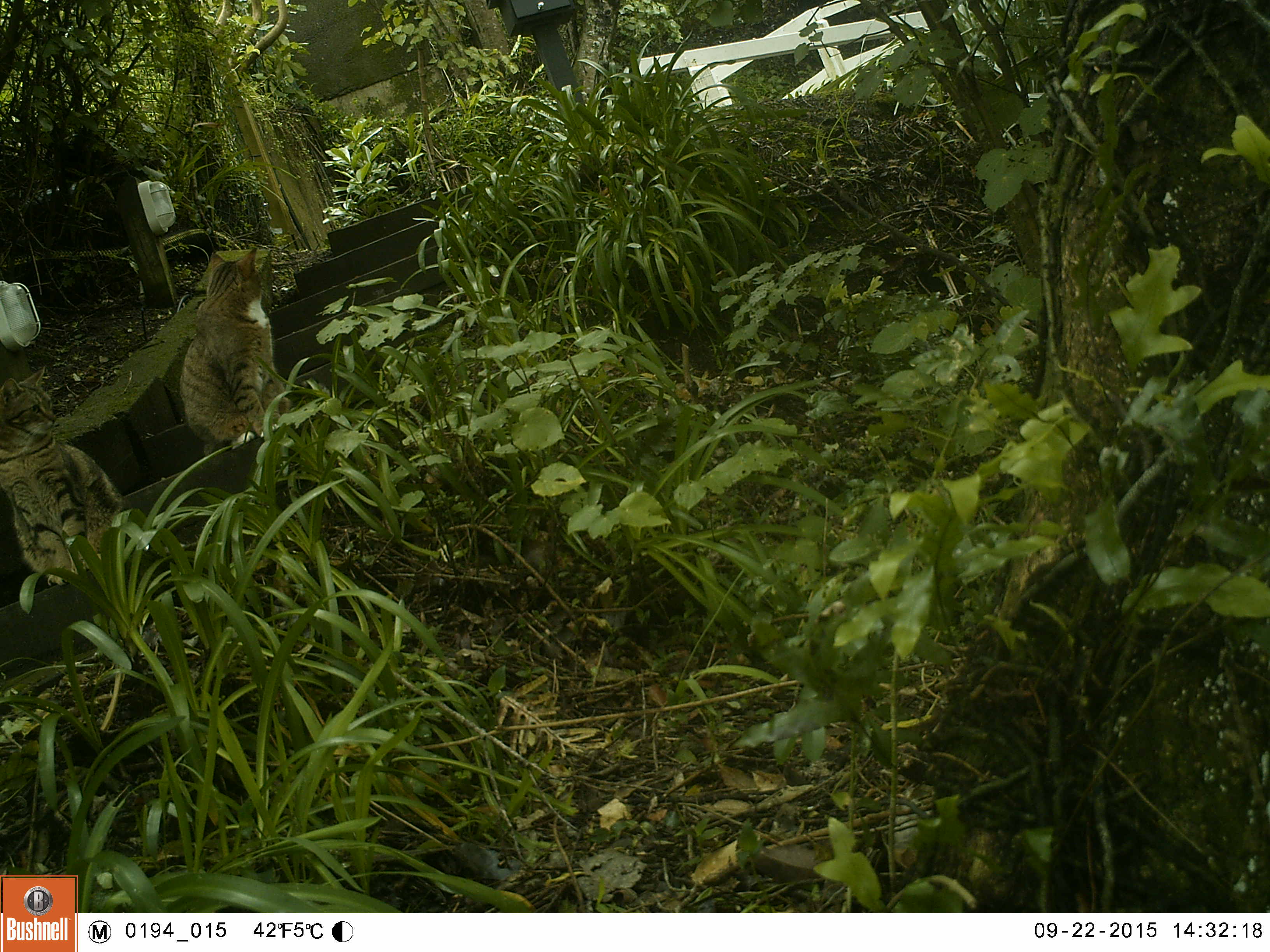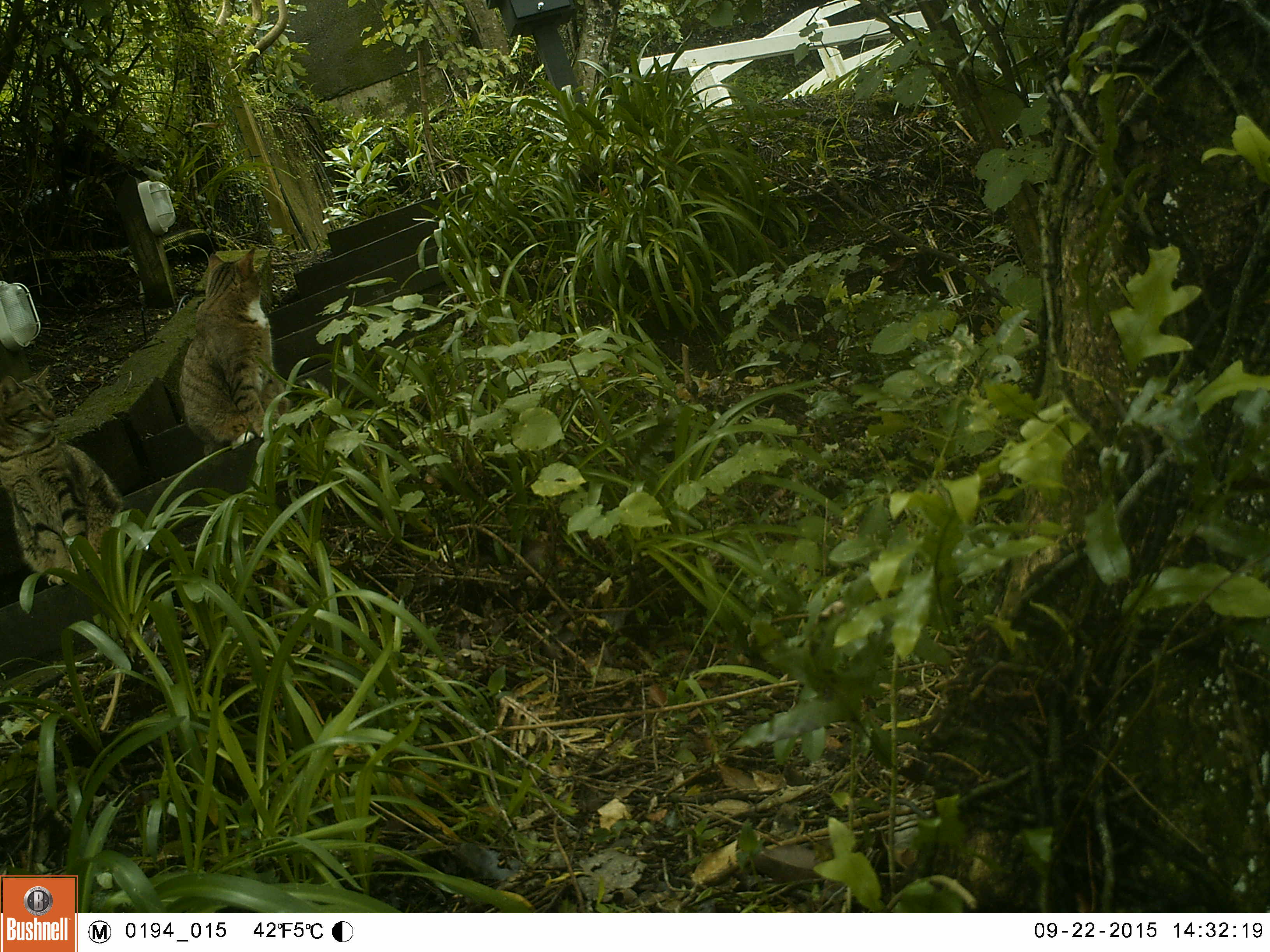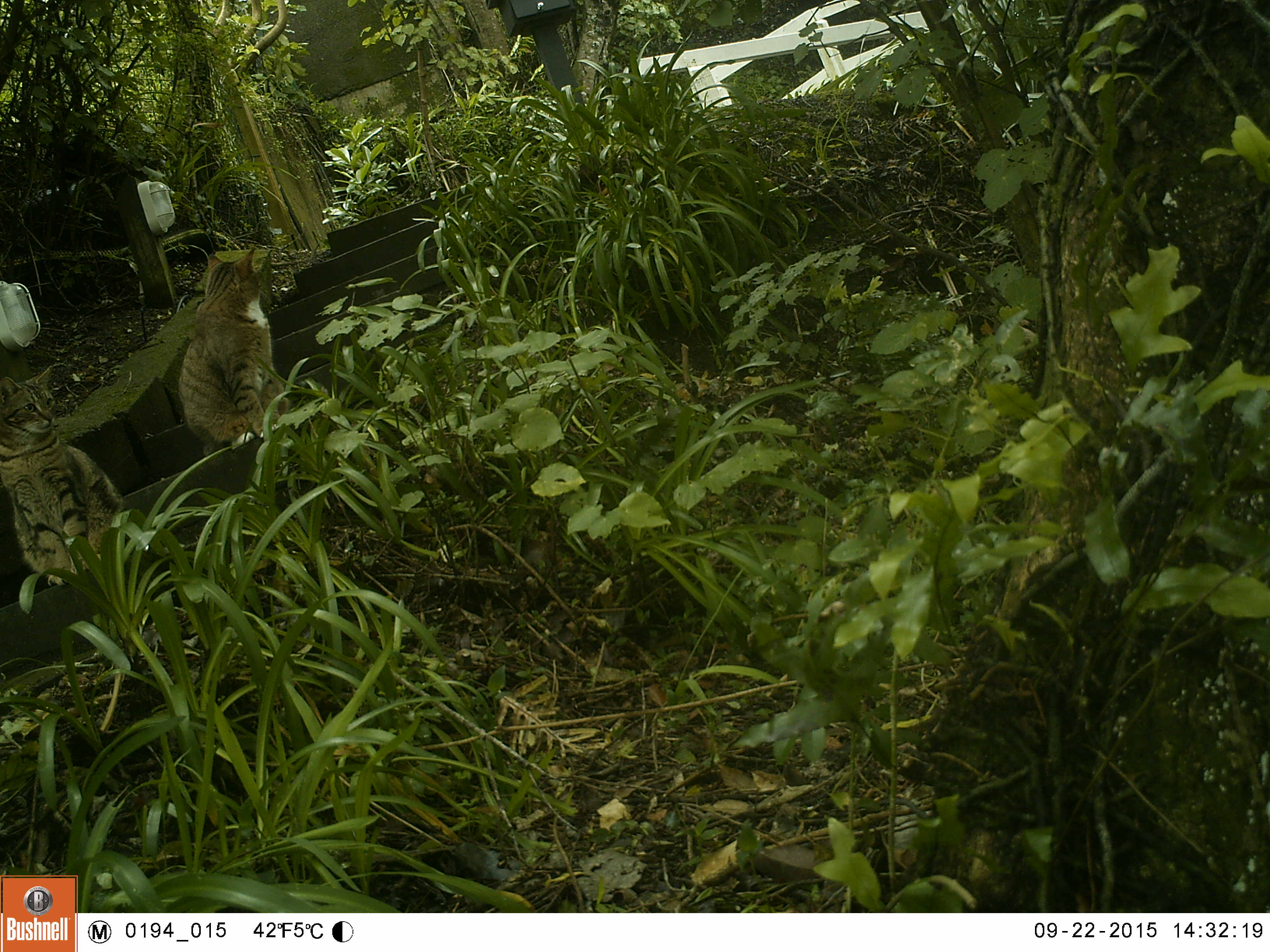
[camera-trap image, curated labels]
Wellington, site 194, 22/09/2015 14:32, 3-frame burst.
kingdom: Animalia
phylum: Chordata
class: Mammalia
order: Carnivora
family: Felidae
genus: Felis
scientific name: Felis catus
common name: cat